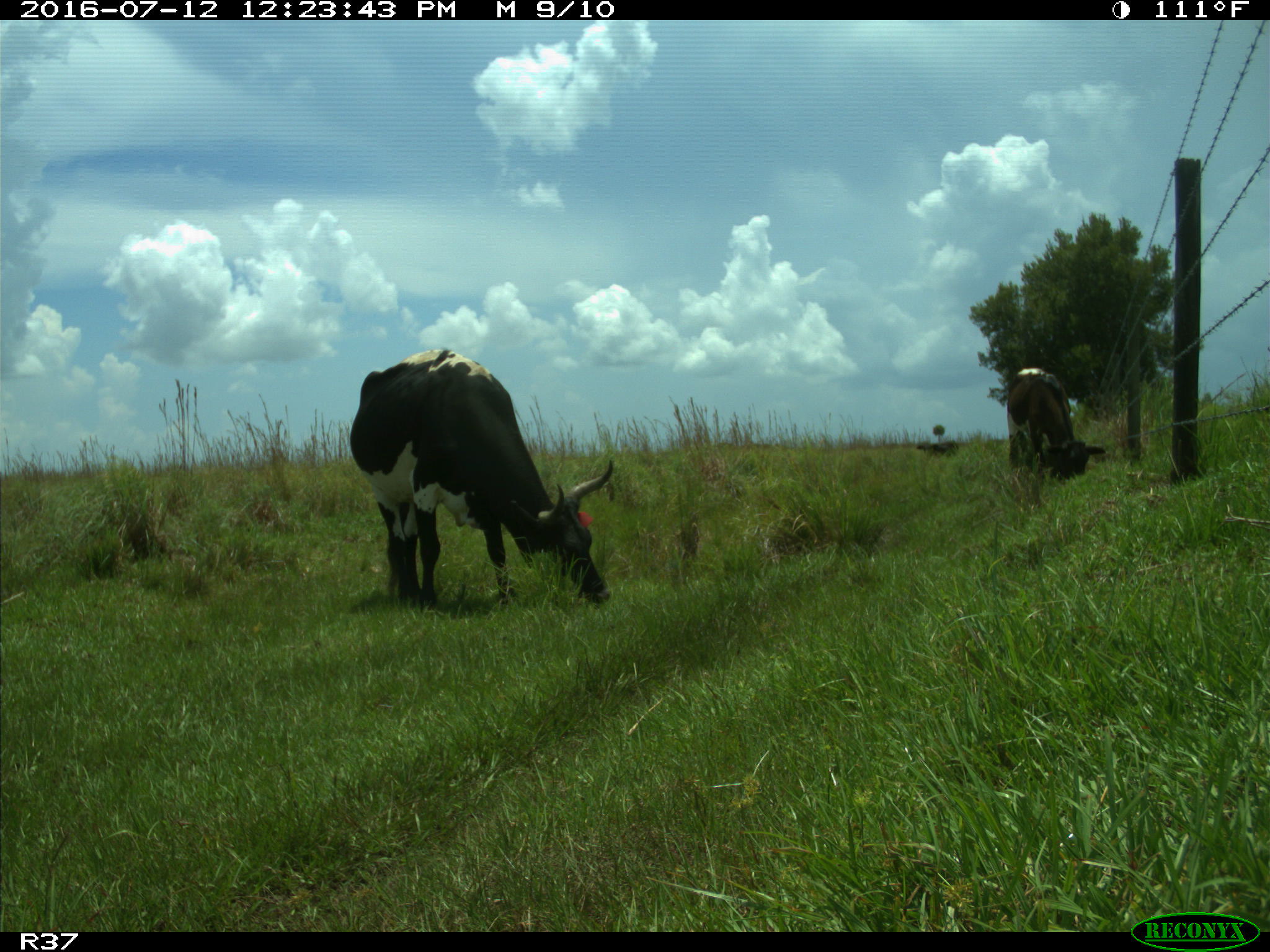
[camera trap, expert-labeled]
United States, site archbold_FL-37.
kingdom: Animalia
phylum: Chordata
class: Mammalia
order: Artiodactyla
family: Bovidae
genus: Bos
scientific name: Bos taurus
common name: domestic cow